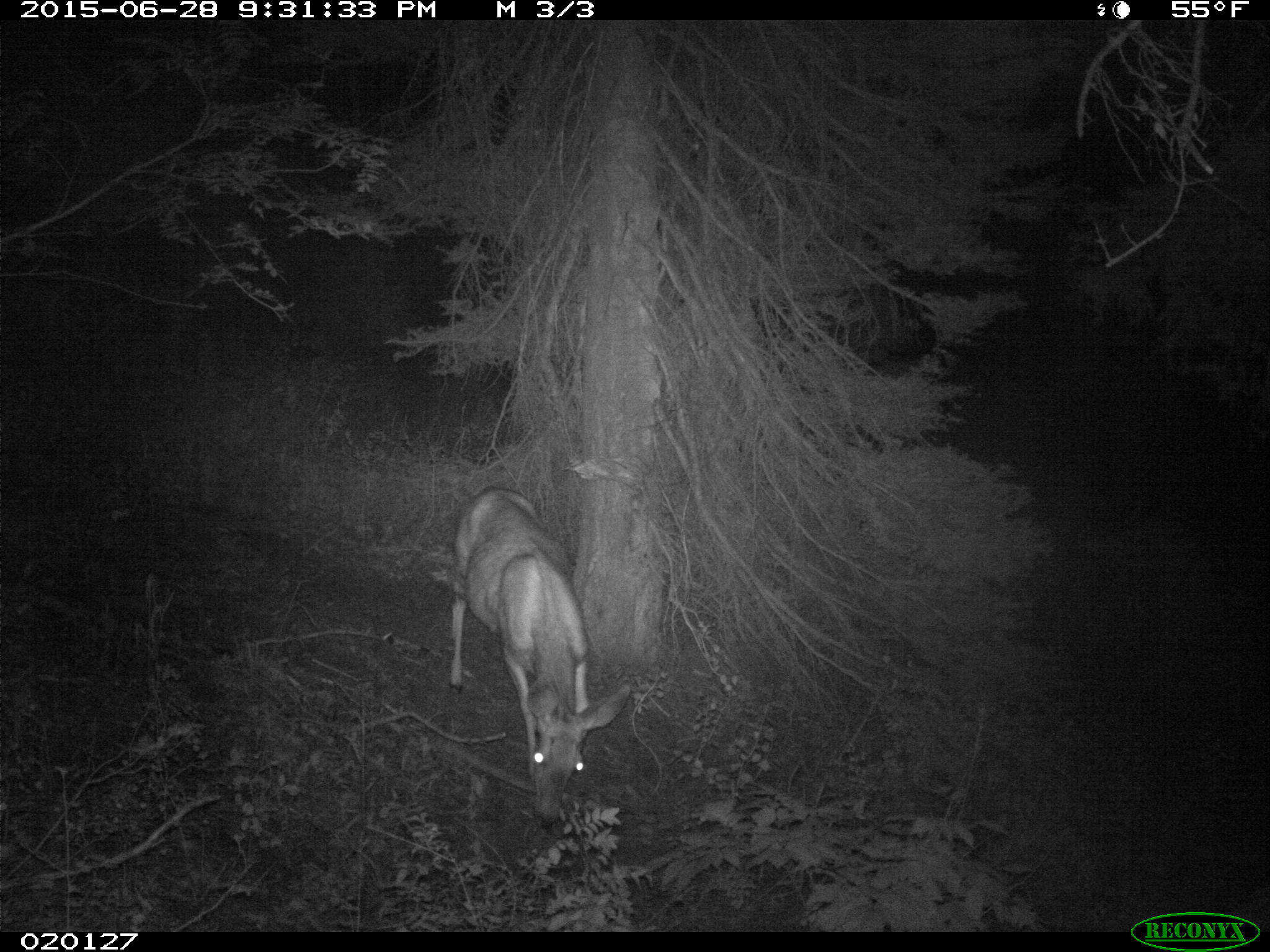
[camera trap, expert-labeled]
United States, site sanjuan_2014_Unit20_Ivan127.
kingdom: Animalia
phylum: Chordata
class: Mammalia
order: Artiodactyla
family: Cervidae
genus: Odocoileus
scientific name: Odocoileus hemionus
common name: mule deer